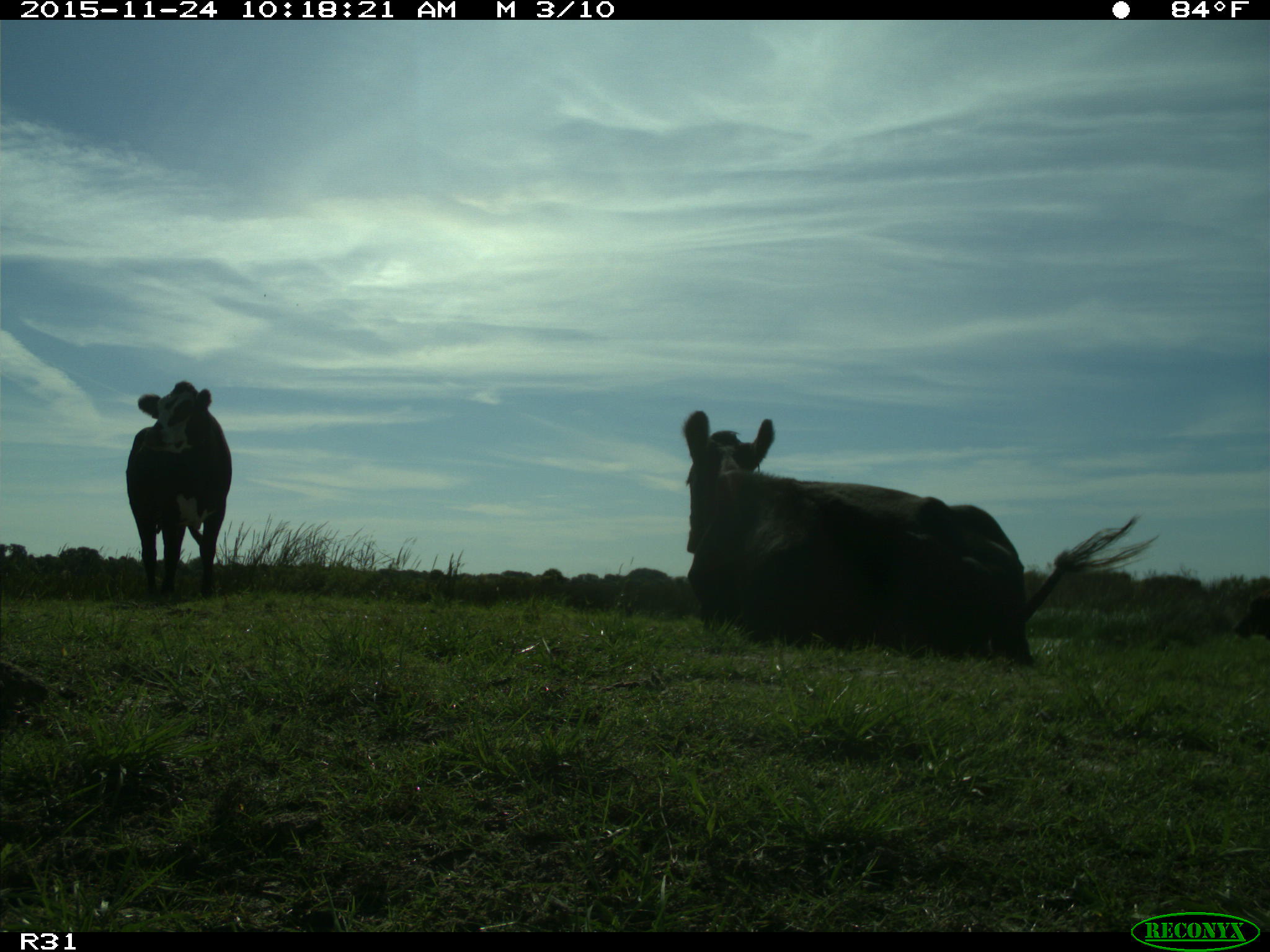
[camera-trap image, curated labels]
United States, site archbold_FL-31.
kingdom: Animalia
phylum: Chordata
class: Mammalia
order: Artiodactyla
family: Bovidae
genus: Bos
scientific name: Bos taurus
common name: domestic cow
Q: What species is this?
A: Bos taurus (domestic cow).